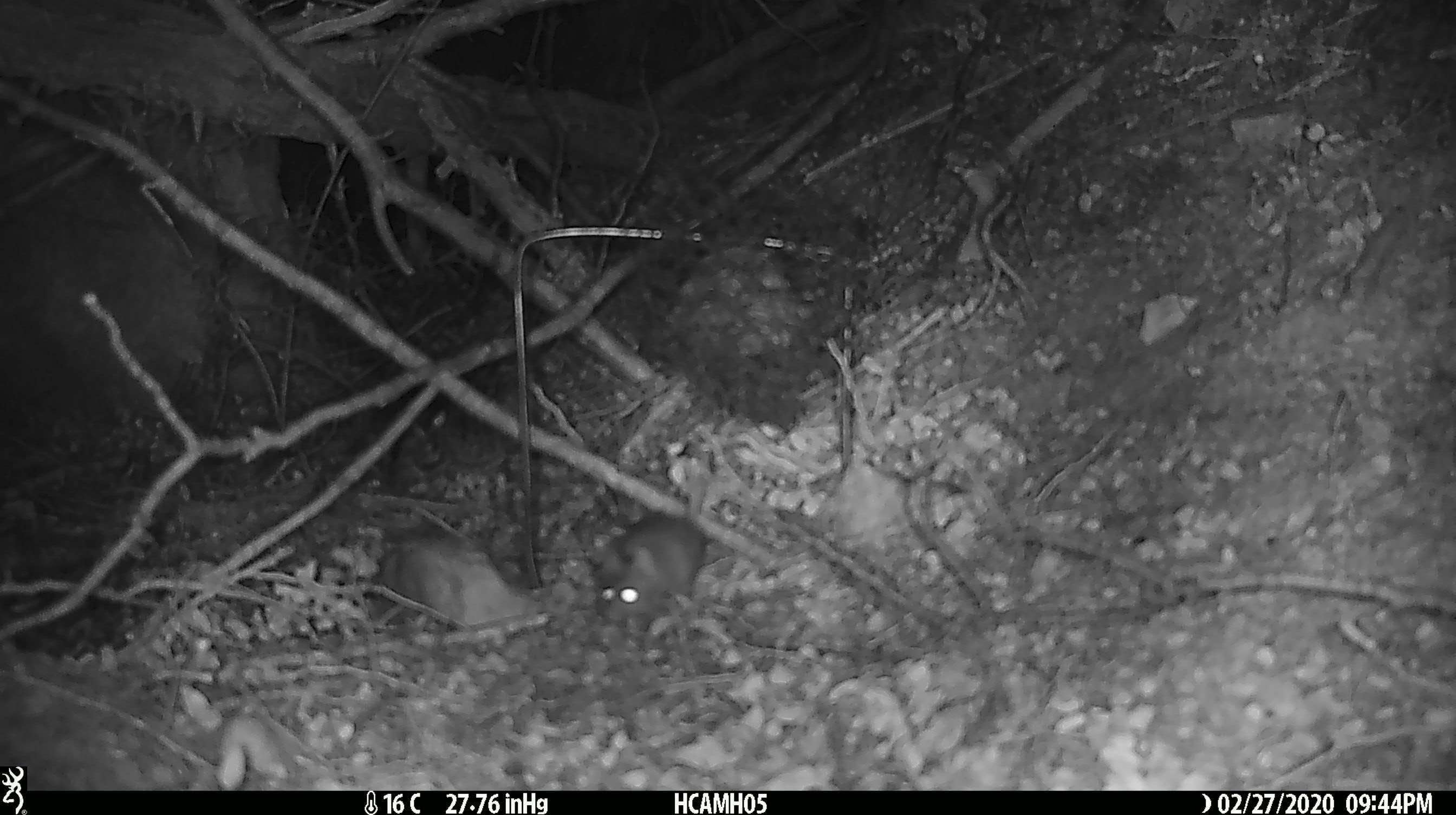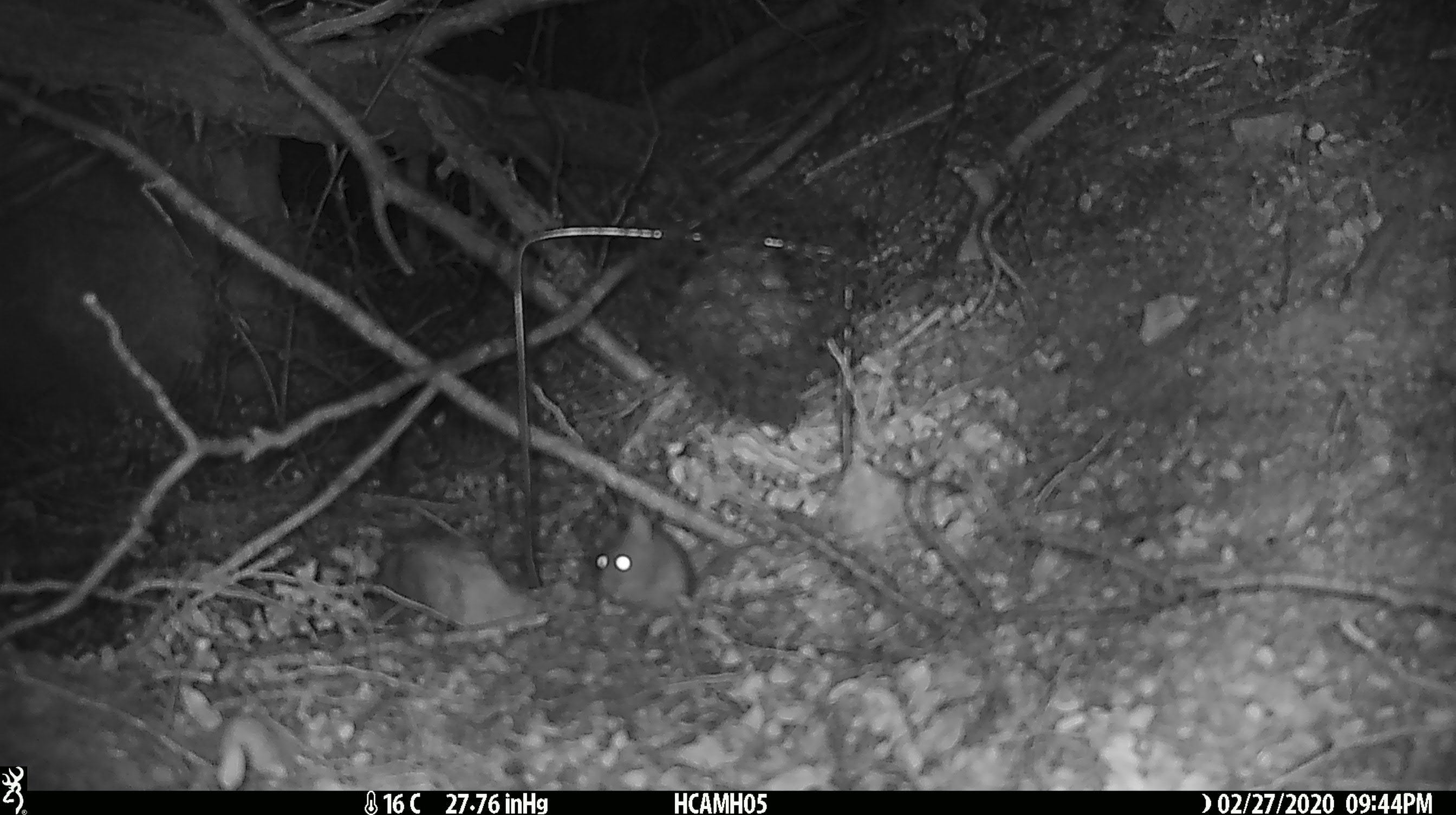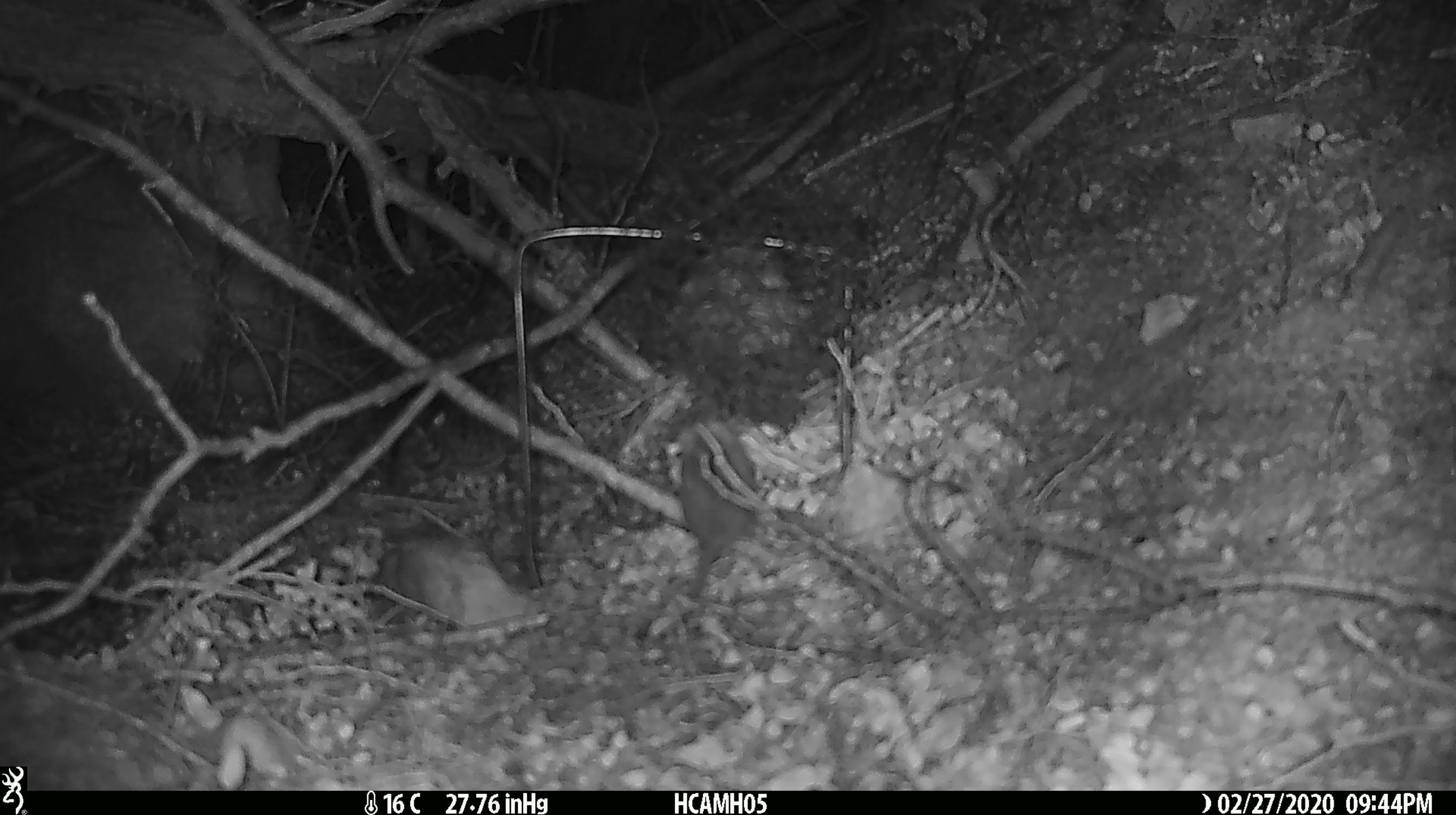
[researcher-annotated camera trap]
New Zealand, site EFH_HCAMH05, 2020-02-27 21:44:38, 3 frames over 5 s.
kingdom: Animalia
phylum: Chordata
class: Mammalia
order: Rodentia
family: Muridae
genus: Mus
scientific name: Mus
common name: mouse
Mouse (Mus).